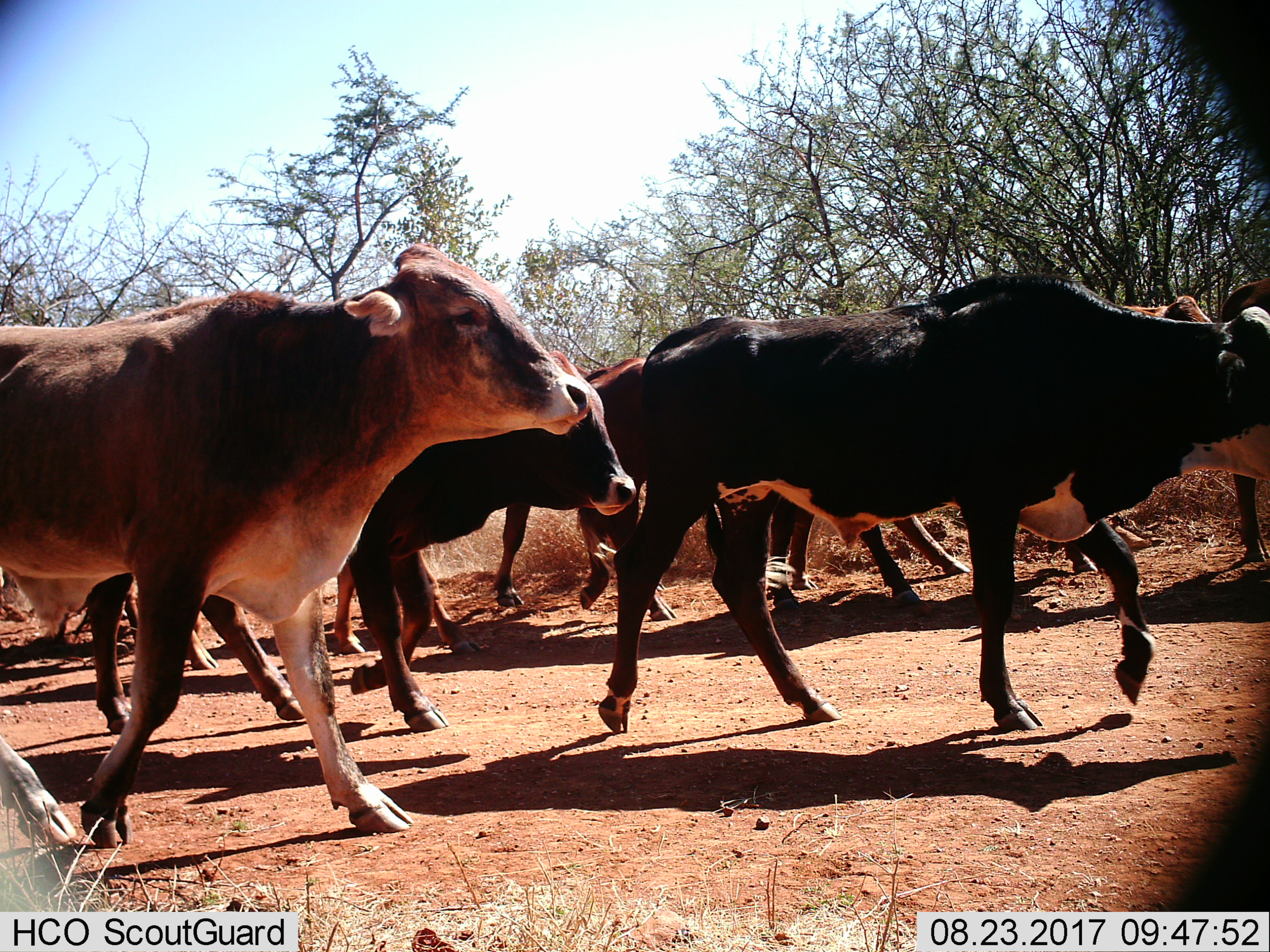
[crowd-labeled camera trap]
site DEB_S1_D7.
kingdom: Animalia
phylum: Chordata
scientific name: Vertebrata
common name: domestic animal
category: domesticanimal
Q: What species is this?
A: Domesticanimal (domestic animal) (Vertebrata).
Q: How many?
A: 7.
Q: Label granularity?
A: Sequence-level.